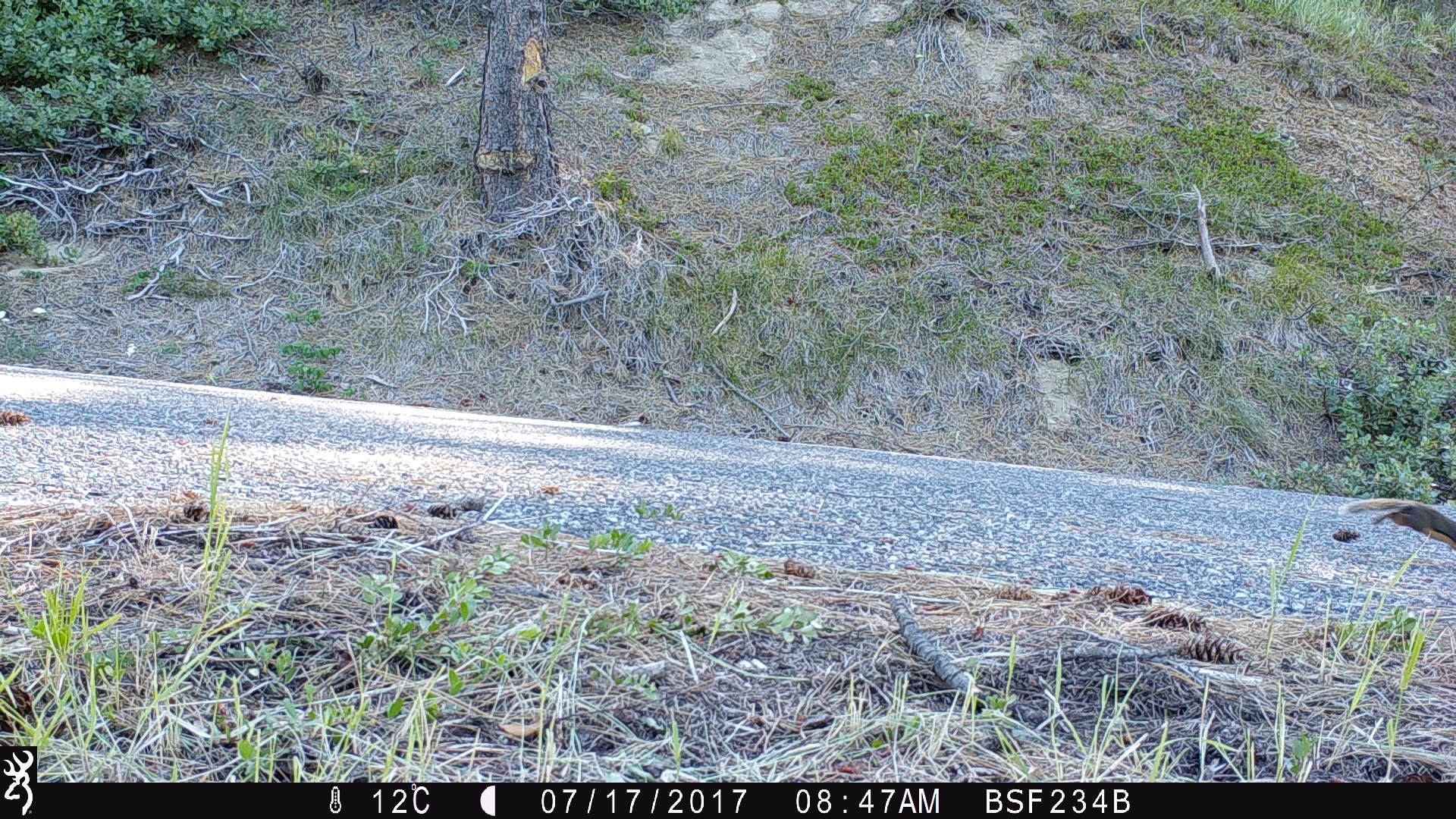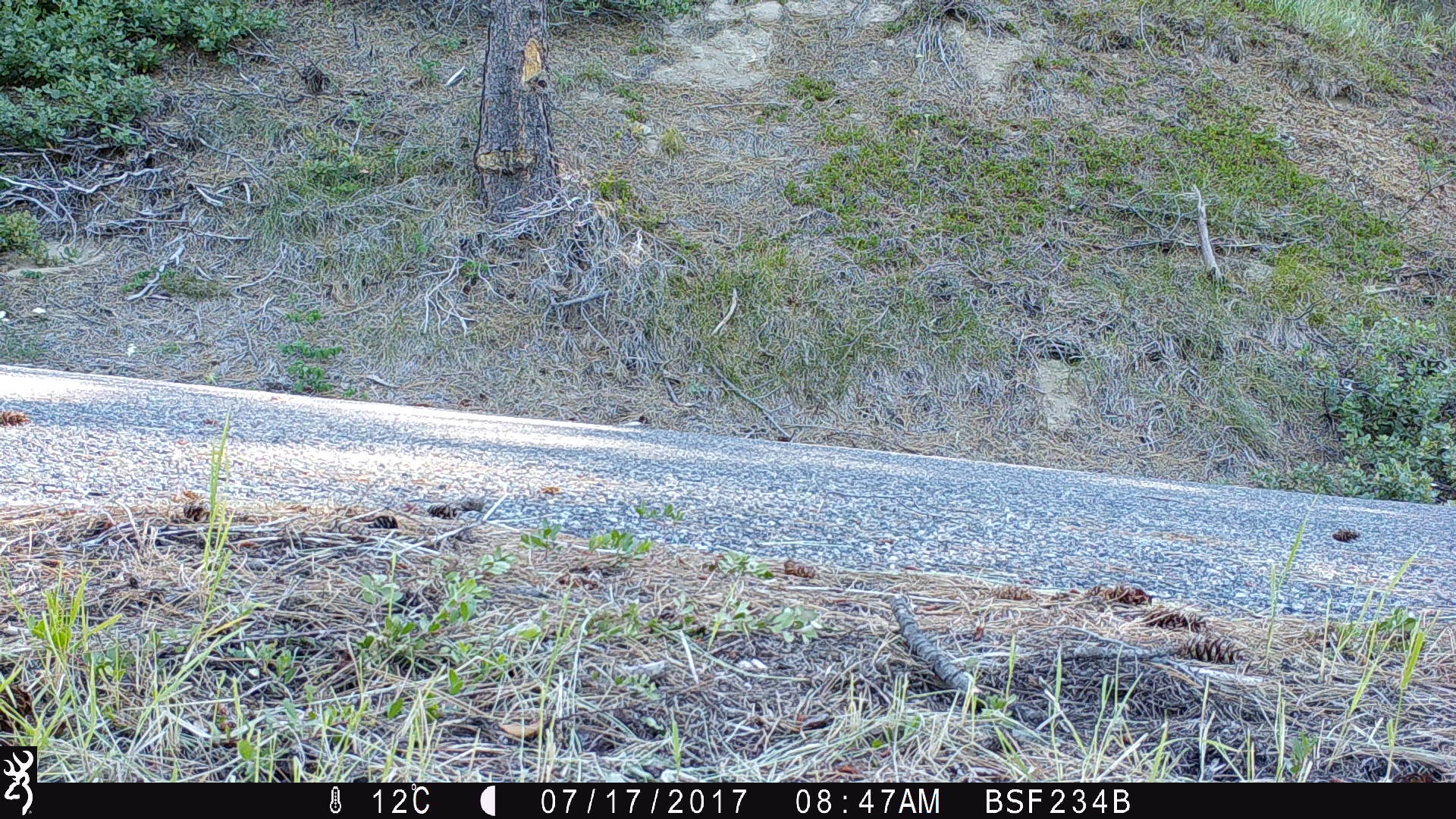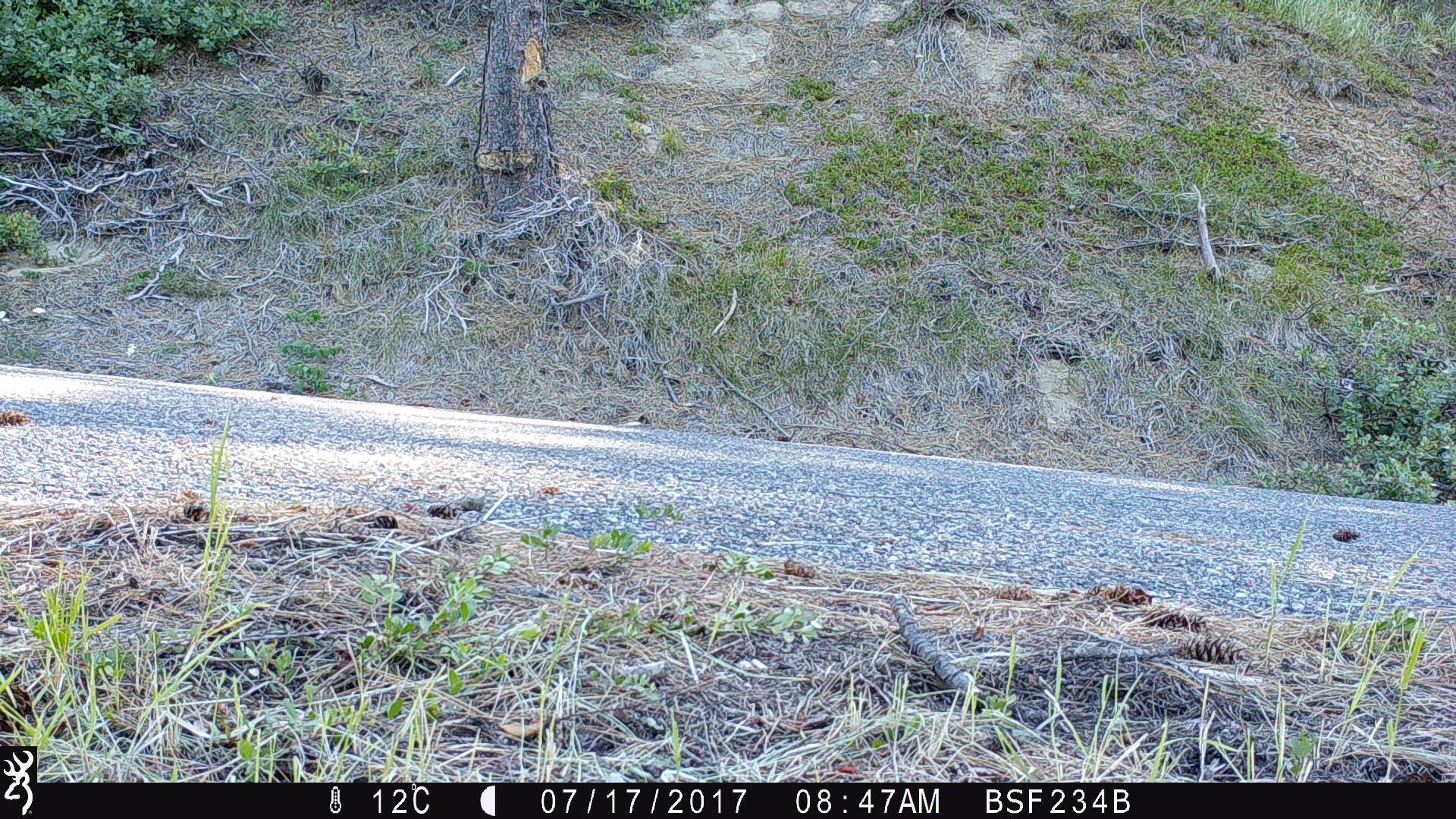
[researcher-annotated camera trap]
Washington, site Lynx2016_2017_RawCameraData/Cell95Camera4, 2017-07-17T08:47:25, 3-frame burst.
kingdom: Animalia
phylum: Chordata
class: Mammalia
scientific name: Mammalia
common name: small mammal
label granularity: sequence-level